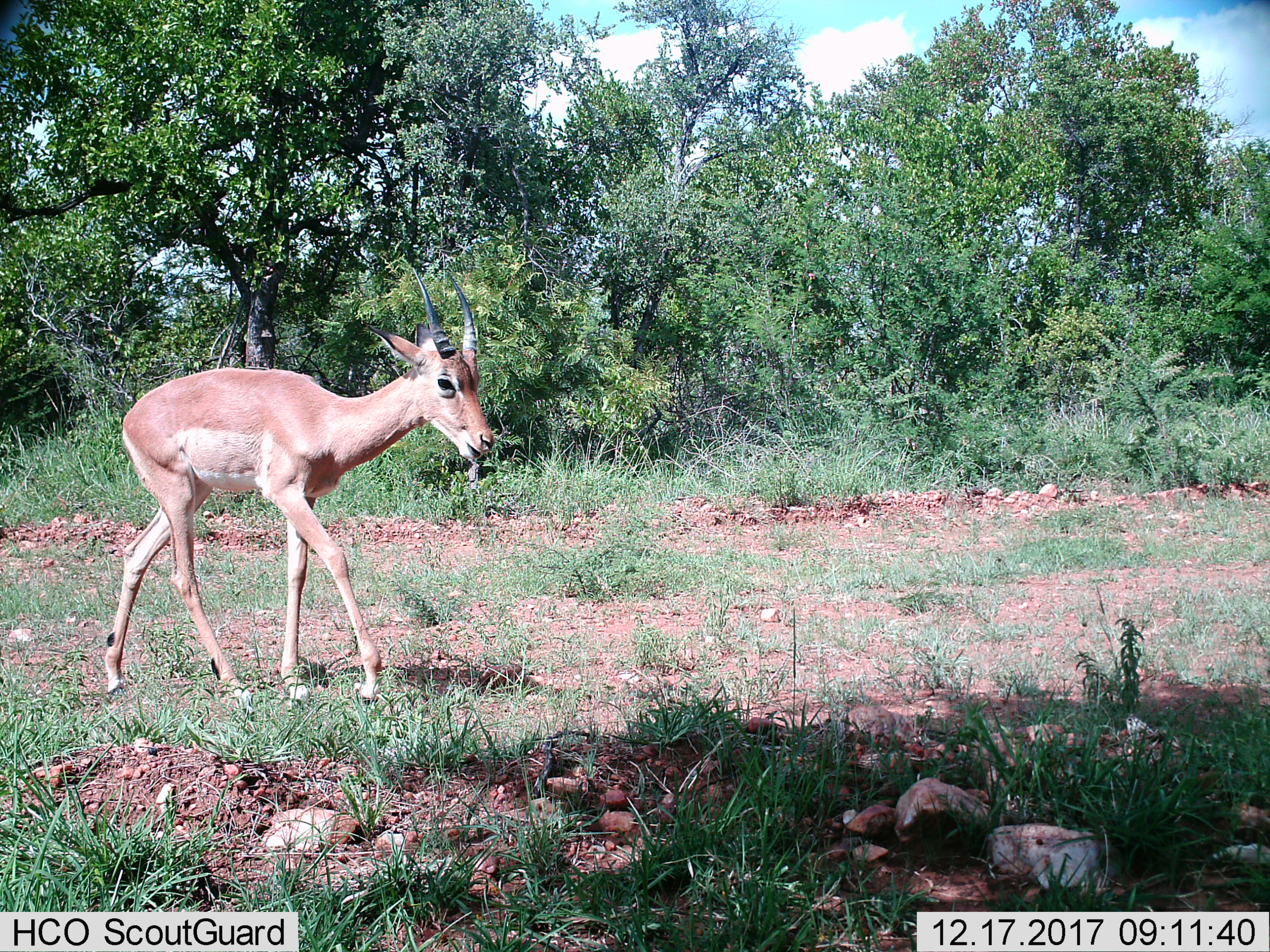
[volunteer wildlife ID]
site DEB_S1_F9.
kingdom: Animalia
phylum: Chordata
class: Mammalia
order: Artiodactyla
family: Bovidae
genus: Aepyceros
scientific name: Aepyceros melampus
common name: impala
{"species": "impala (Aepyceros melampus)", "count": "1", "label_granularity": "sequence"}